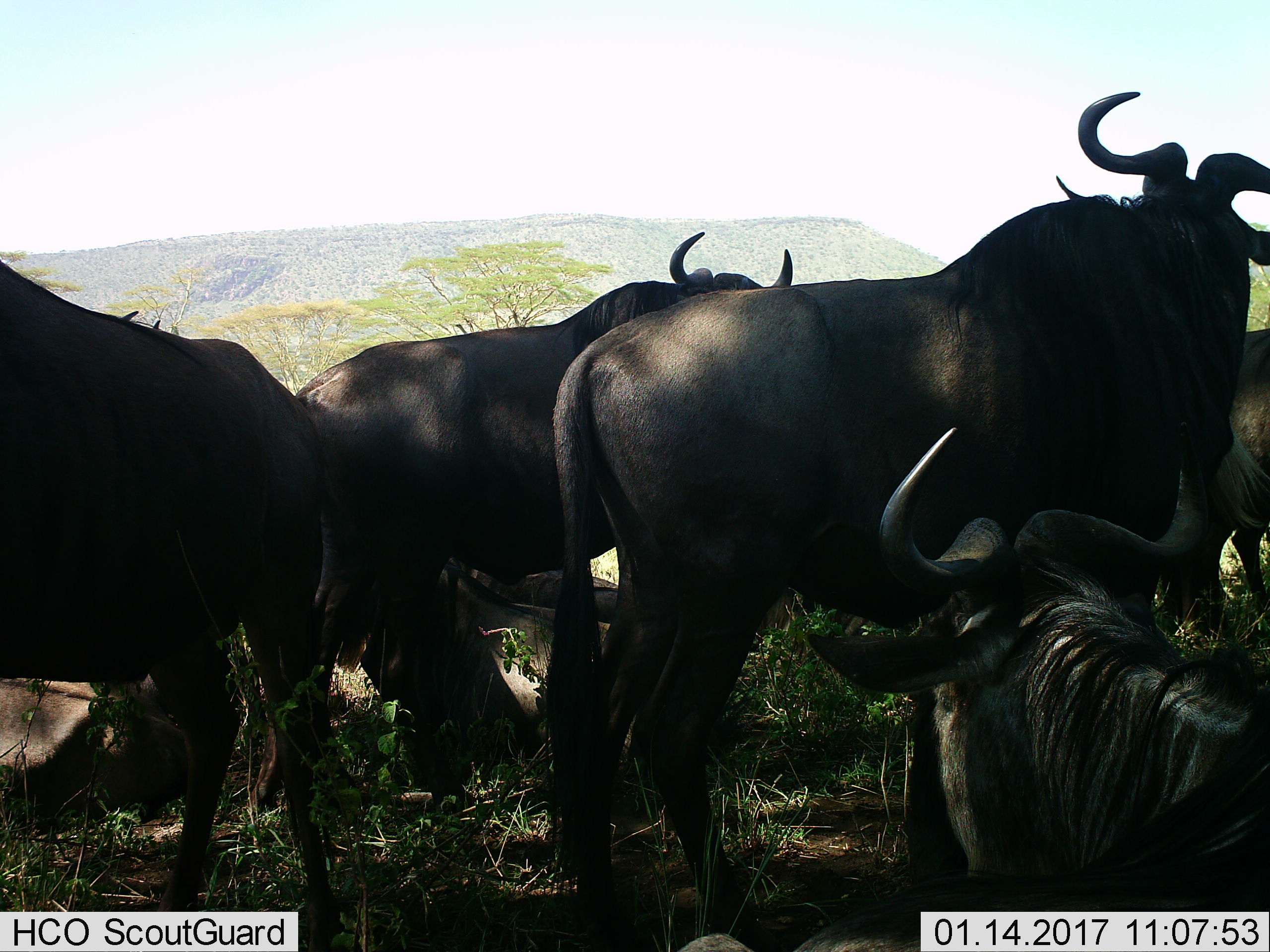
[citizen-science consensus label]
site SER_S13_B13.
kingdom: Animalia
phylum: Chordata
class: Mammalia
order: Artiodactyla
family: Bovidae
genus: Connochaetes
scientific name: Connochaetes taurinus taurinus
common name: blue wildebeest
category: wildebeestblue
Wildebeestblue (blue wildebeest) (Connochaetes taurinus taurinus), count 9. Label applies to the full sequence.